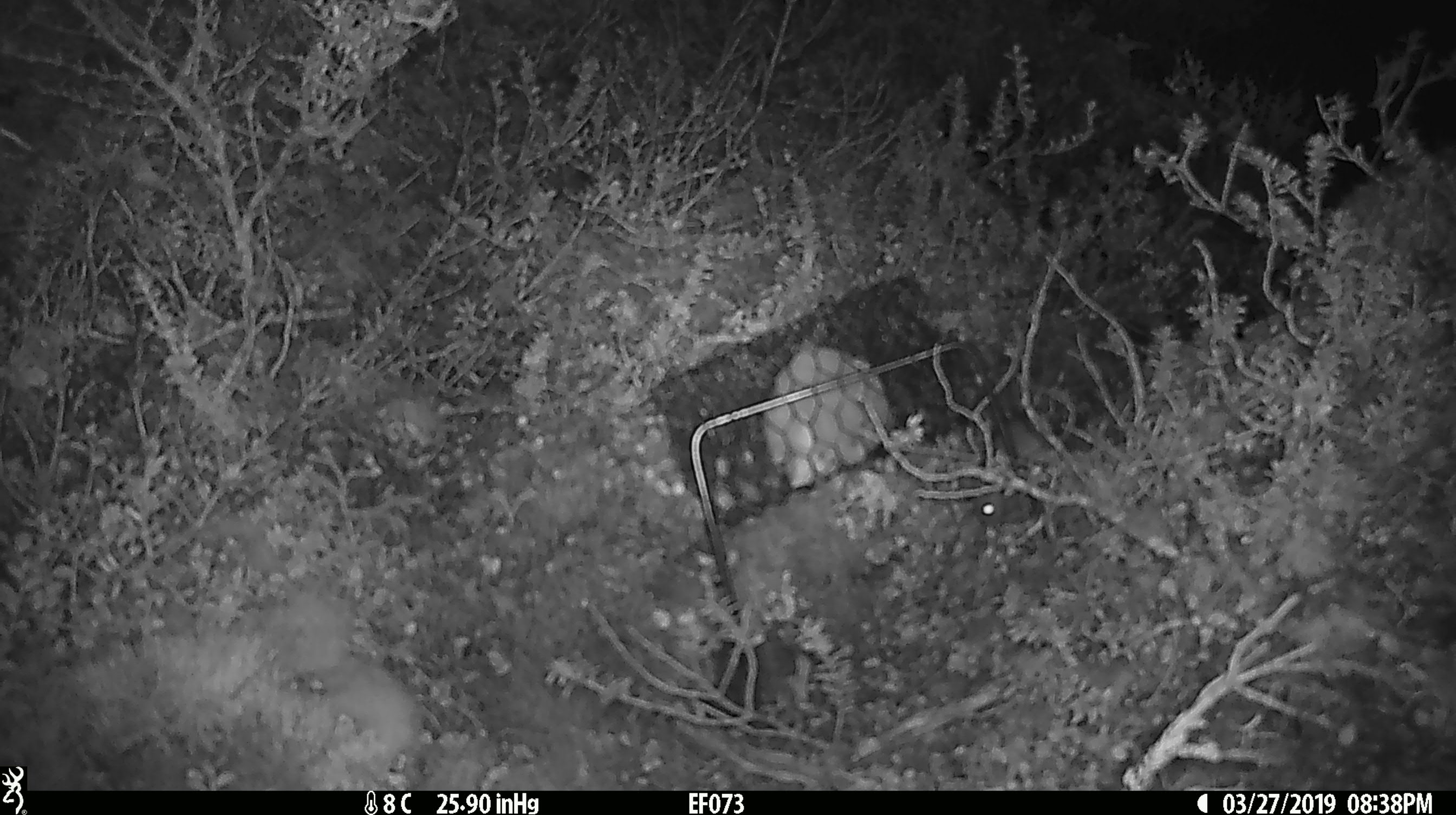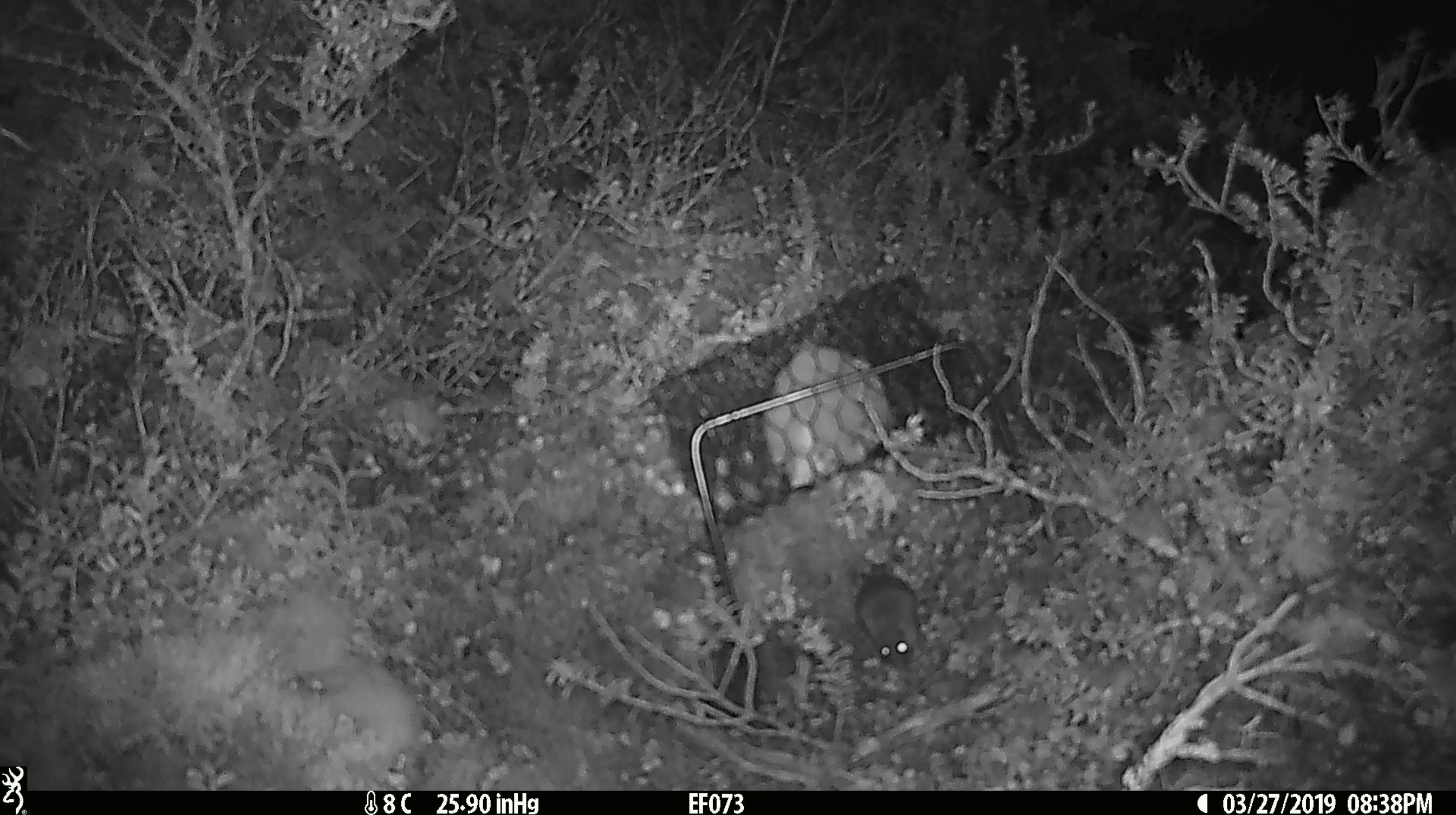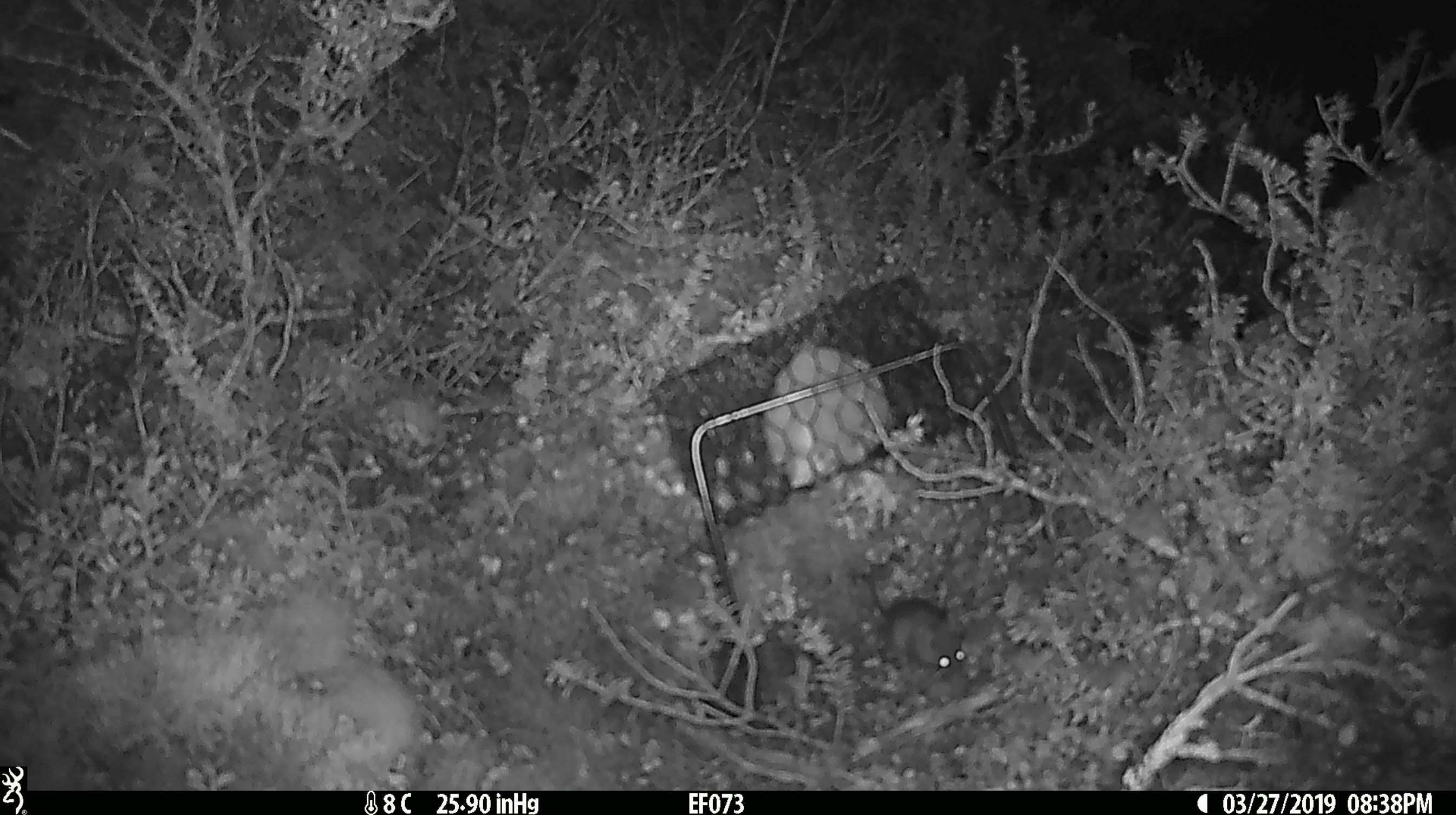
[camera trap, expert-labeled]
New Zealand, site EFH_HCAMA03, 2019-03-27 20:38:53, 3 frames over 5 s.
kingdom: Animalia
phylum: Chordata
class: Mammalia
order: Rodentia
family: Muridae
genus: Mus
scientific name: Mus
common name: mouse